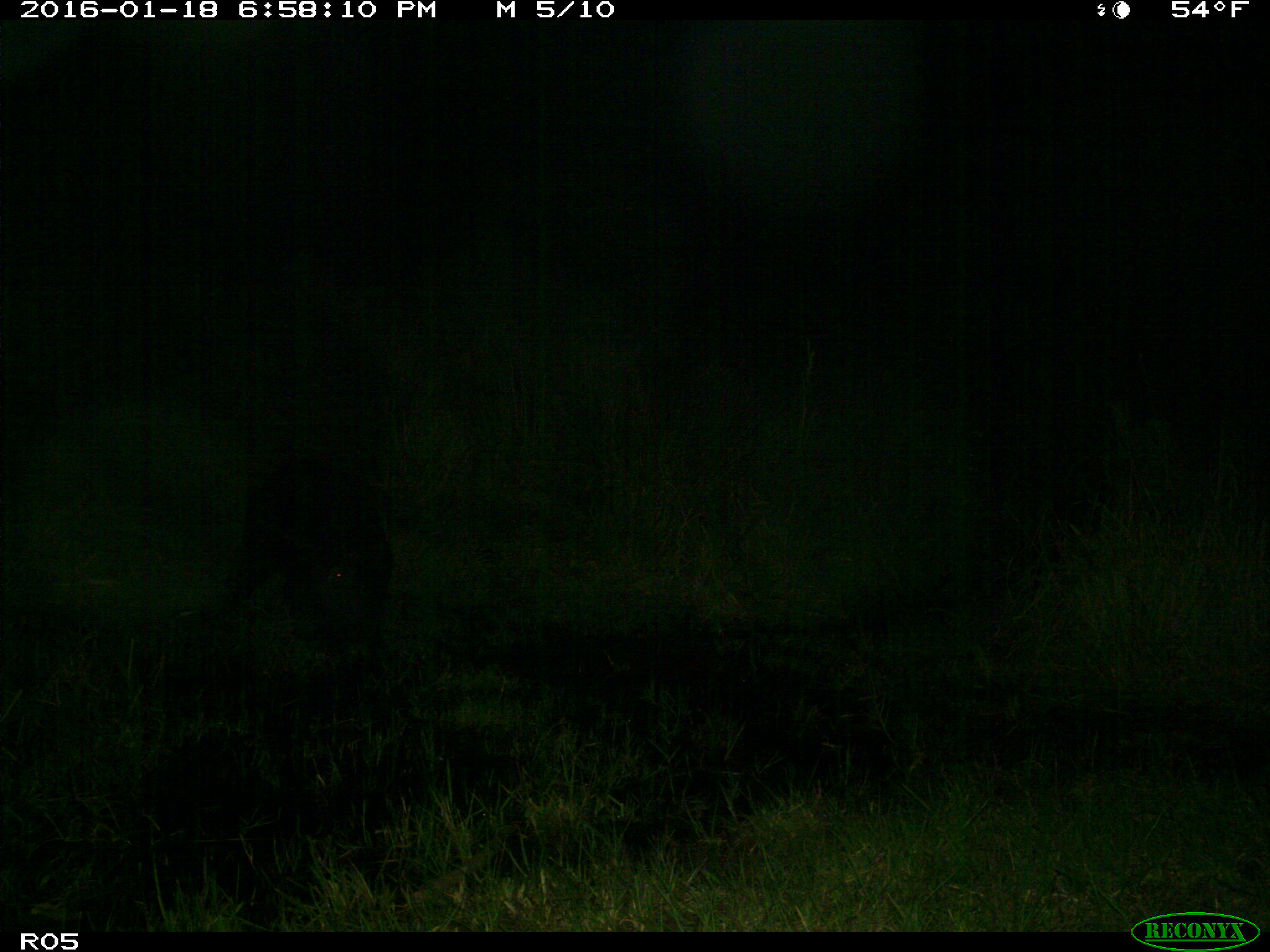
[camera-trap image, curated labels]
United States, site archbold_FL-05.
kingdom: Animalia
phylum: Chordata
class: Mammalia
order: Artiodactyla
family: Suidae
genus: Sus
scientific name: Sus scrofa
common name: wild boar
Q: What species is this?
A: Sus scrofa (wild boar).